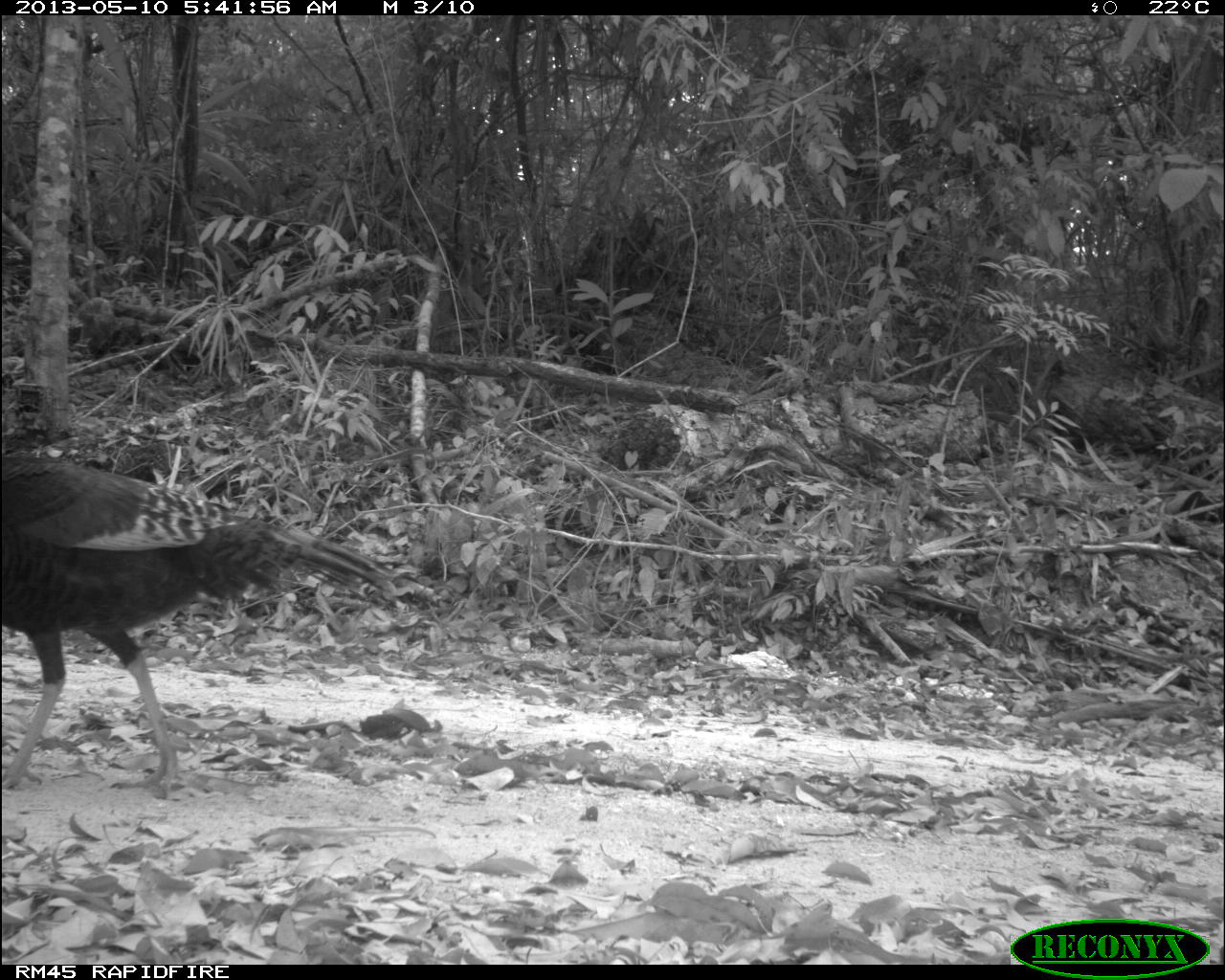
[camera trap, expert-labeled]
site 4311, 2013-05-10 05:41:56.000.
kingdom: Animalia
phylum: Chordata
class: Aves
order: Galliformes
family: Phasianidae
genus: Meleagris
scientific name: Meleagris ocellata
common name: ocellated turkey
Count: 1.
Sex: female.